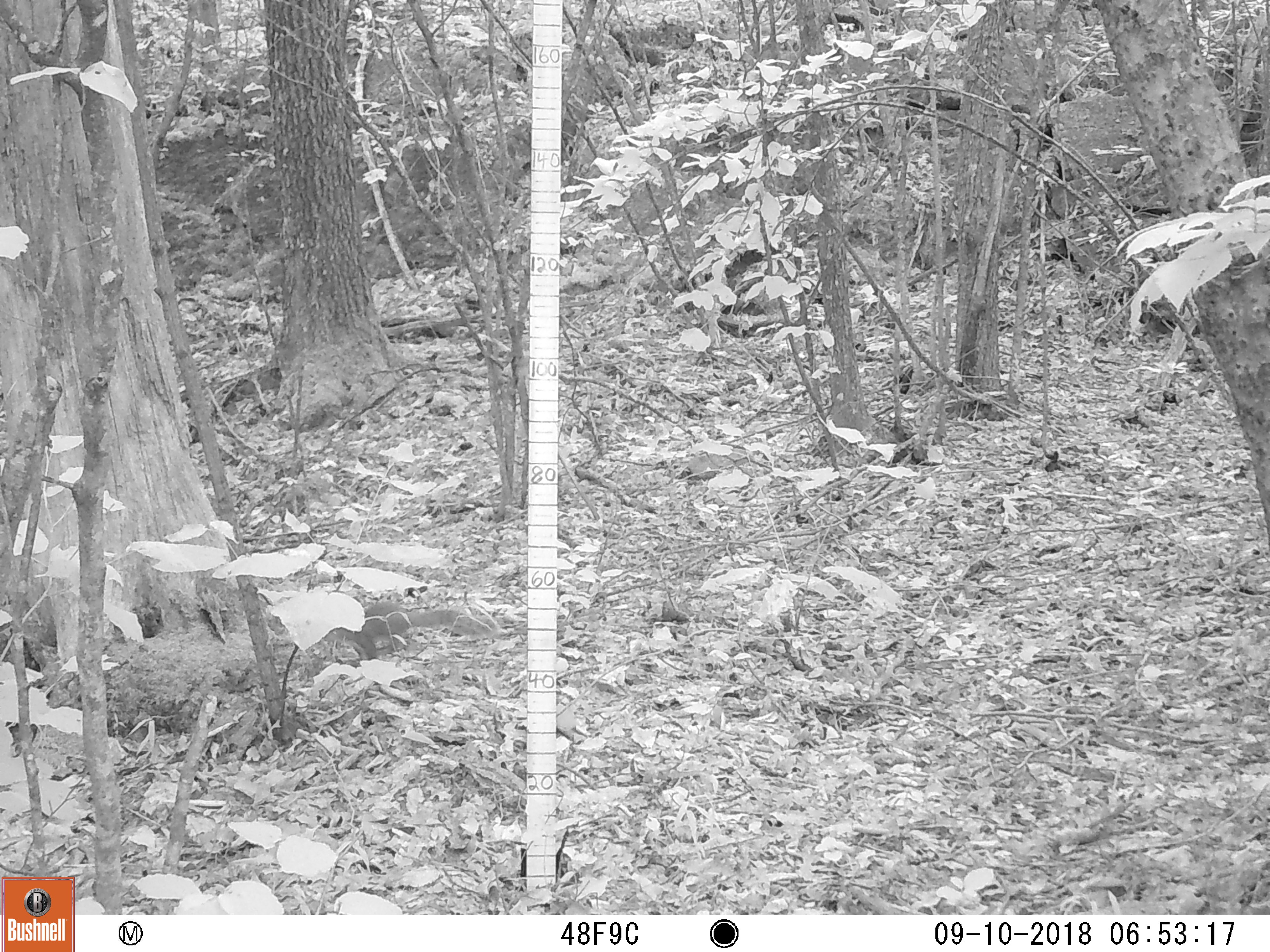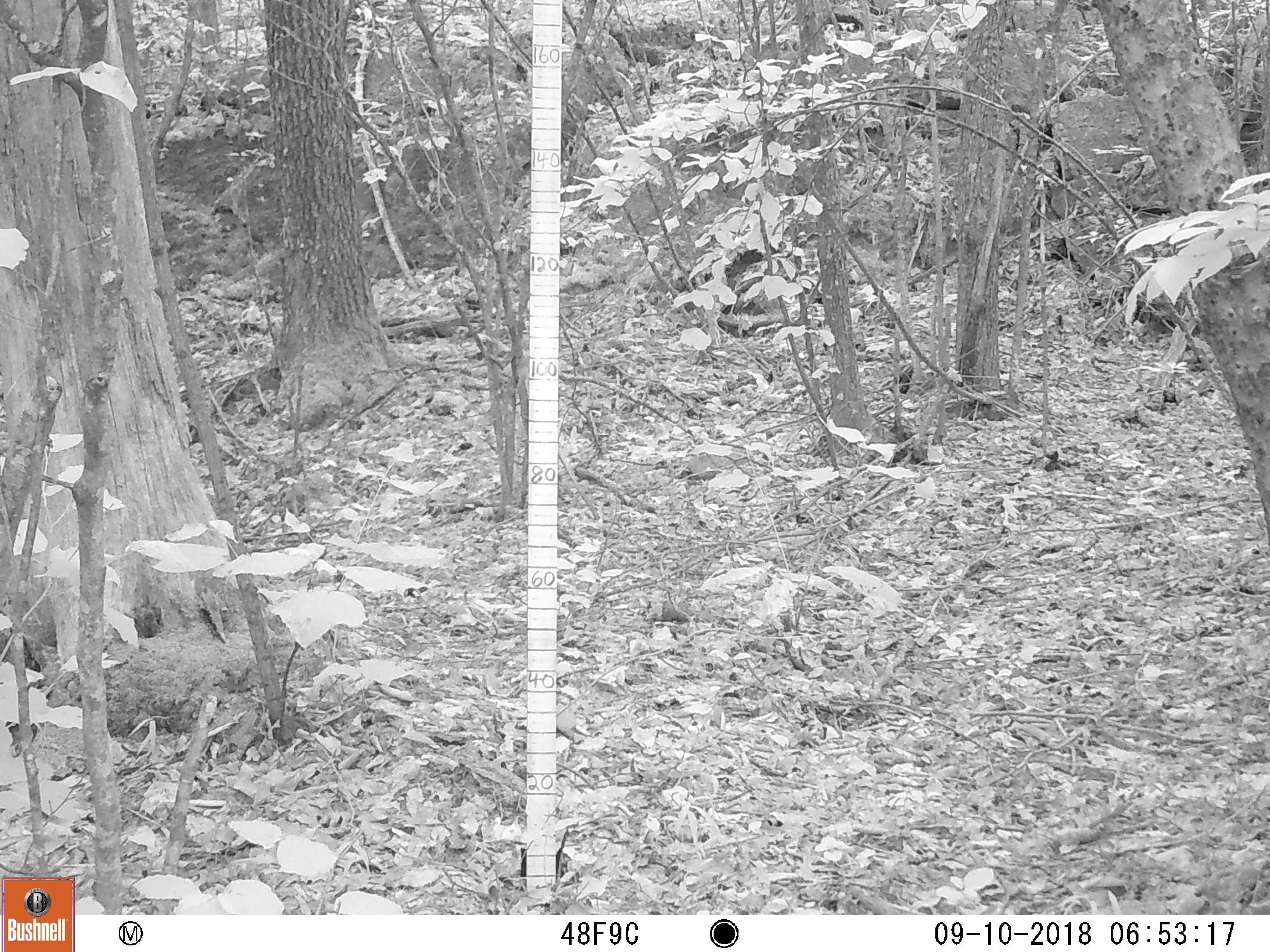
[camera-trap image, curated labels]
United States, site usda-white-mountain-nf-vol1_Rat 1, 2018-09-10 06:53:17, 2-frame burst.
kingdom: Animalia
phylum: Chordata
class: Mammalia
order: Rodentia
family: Sciuridae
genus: Sciurus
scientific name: Sciurus carolinensis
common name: gray squirrel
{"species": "gray squirrel (Sciurus carolinensis)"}